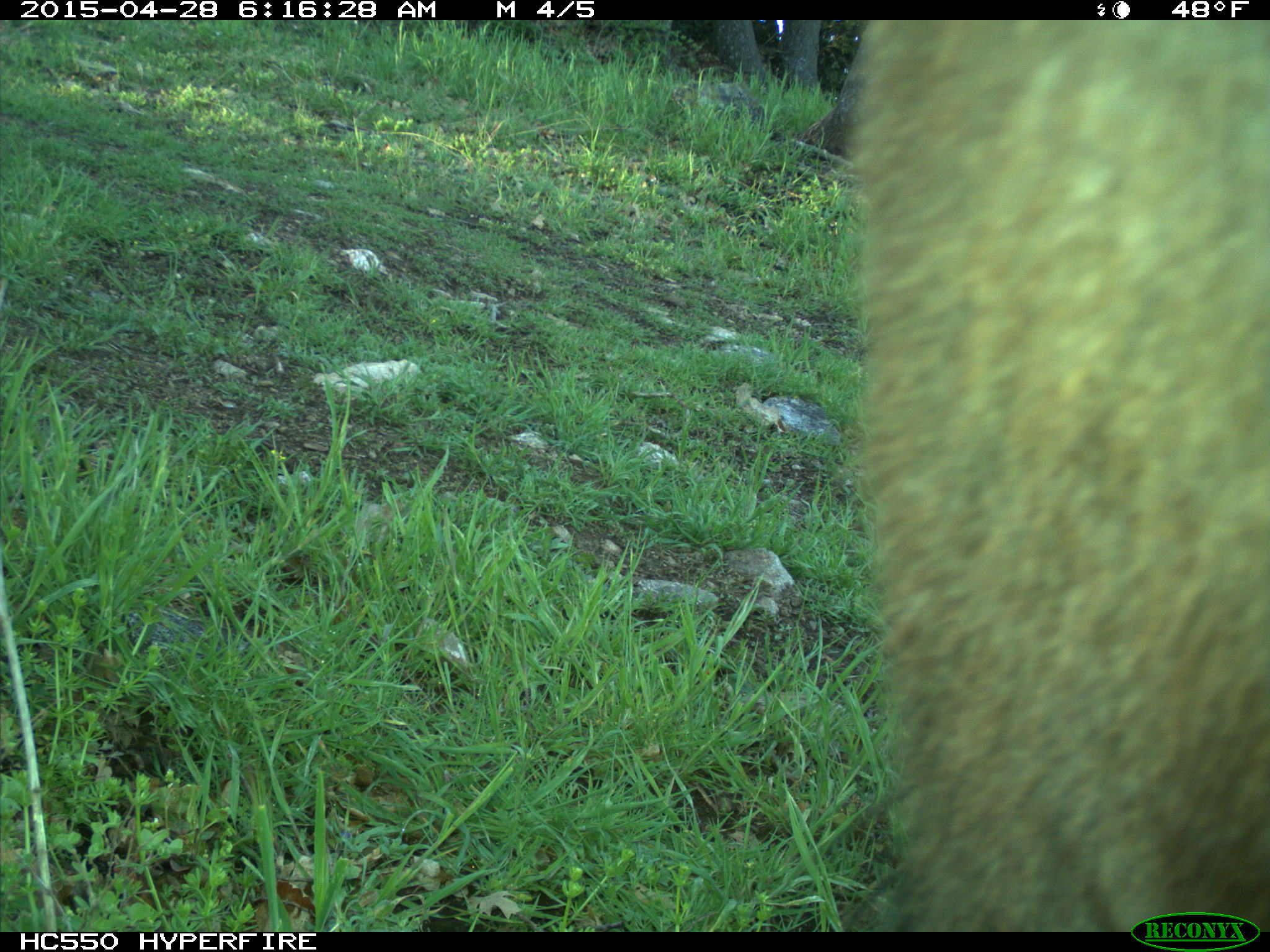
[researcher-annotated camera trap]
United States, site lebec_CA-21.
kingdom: Animalia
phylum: Chordata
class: Mammalia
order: Artiodactyla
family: Bovidae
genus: Bos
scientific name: Bos taurus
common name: domestic cow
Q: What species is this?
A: Bos taurus (domestic cow).